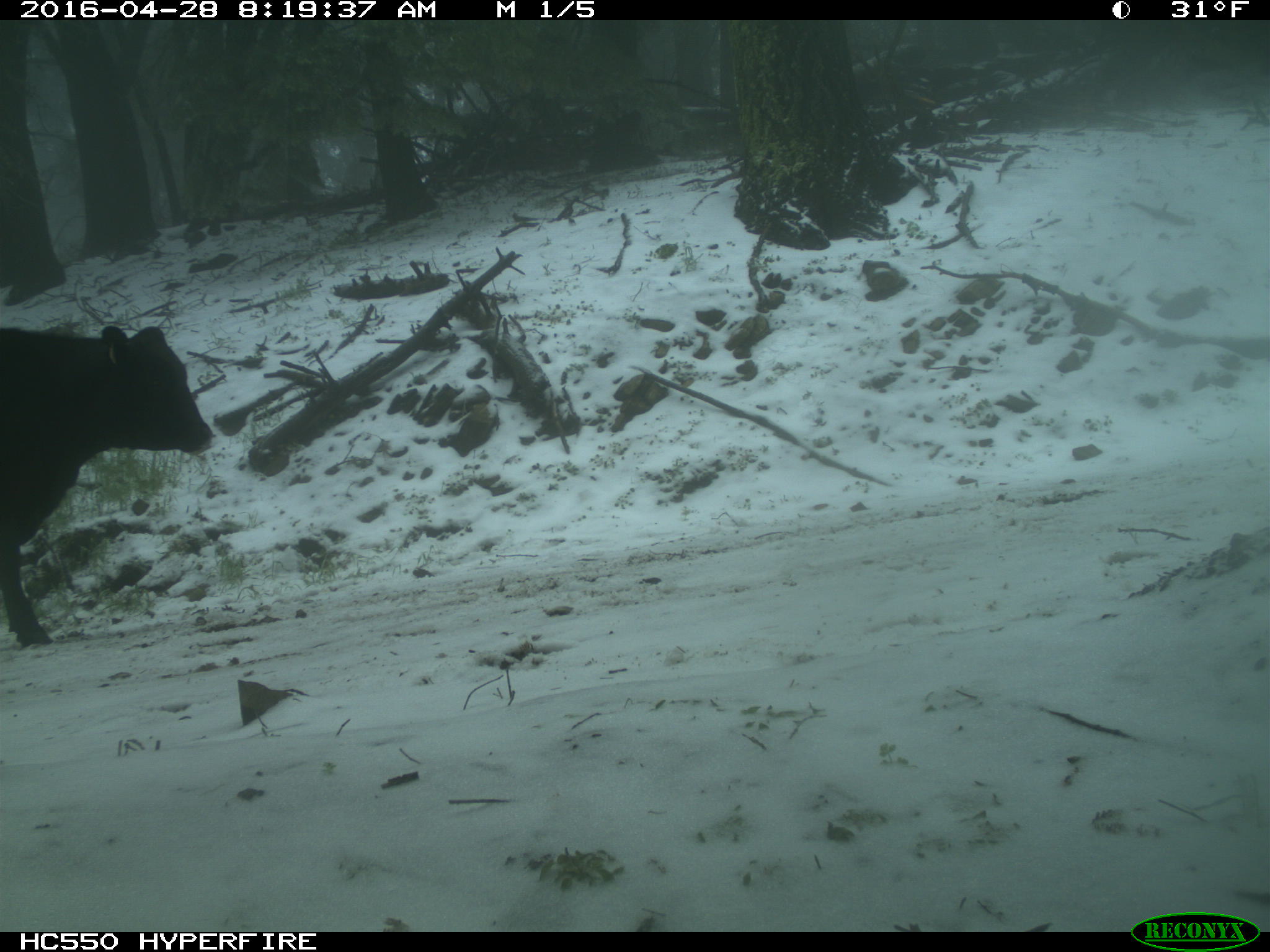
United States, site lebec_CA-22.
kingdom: Animalia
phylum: Chordata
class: Mammalia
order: Artiodactyla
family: Bovidae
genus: Bos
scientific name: Bos taurus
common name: domestic cow